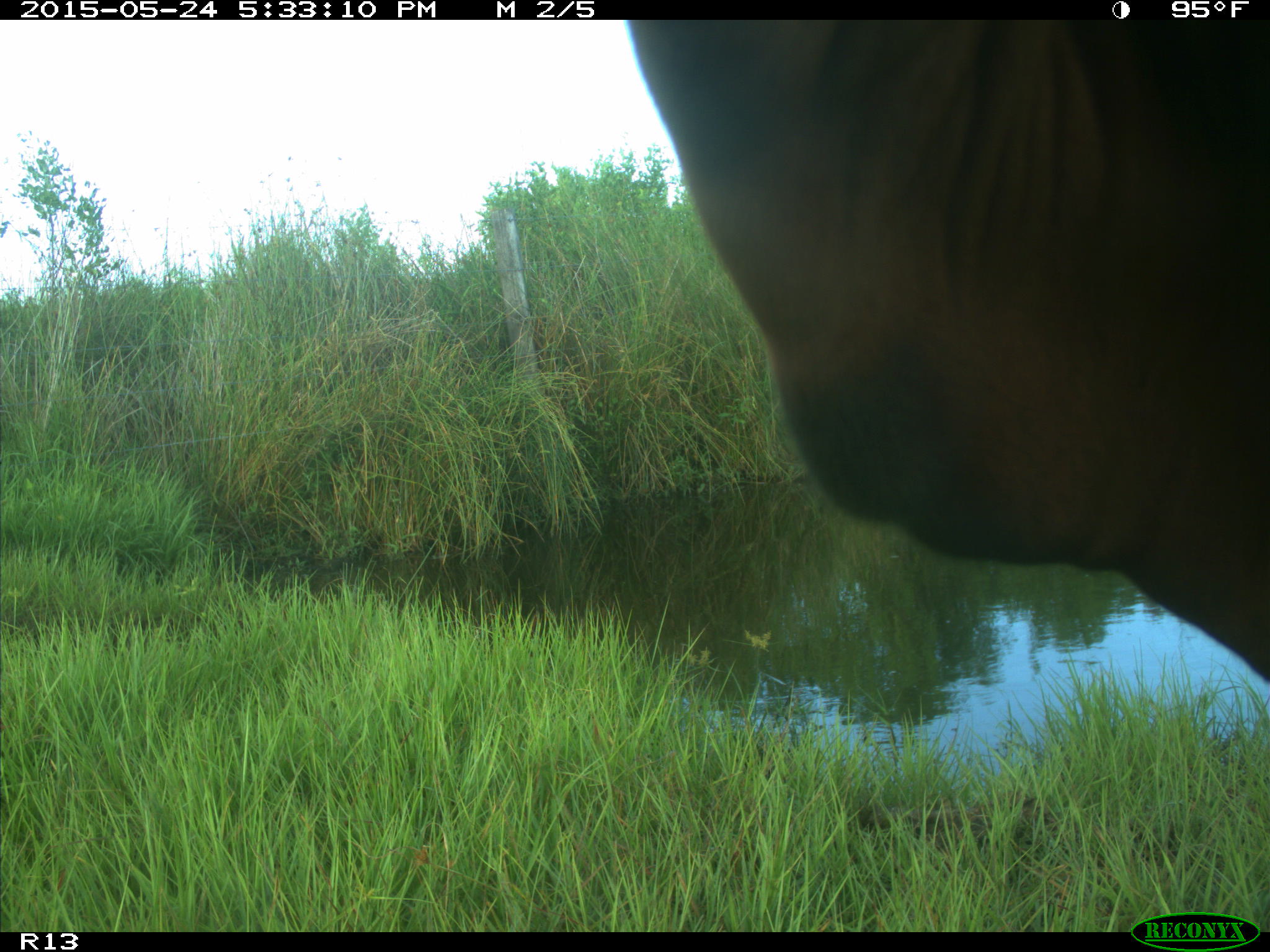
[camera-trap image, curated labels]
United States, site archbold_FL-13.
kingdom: Animalia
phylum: Chordata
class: Mammalia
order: Artiodactyla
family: Bovidae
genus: Bos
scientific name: Bos taurus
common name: domestic cow